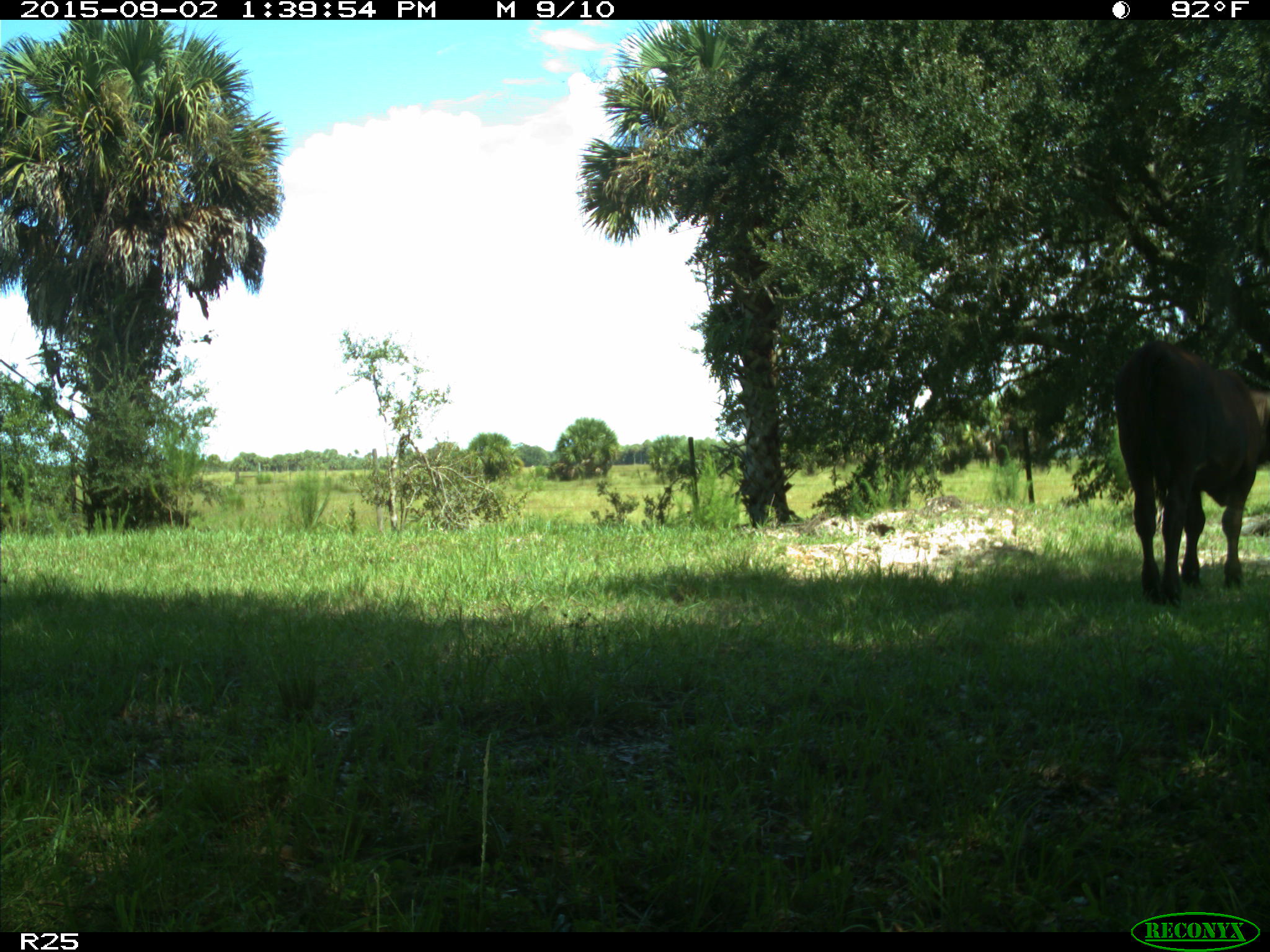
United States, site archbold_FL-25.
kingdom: Animalia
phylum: Chordata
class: Mammalia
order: Artiodactyla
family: Bovidae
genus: Bos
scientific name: Bos taurus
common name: domestic cow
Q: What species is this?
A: Bos taurus (domestic cow).